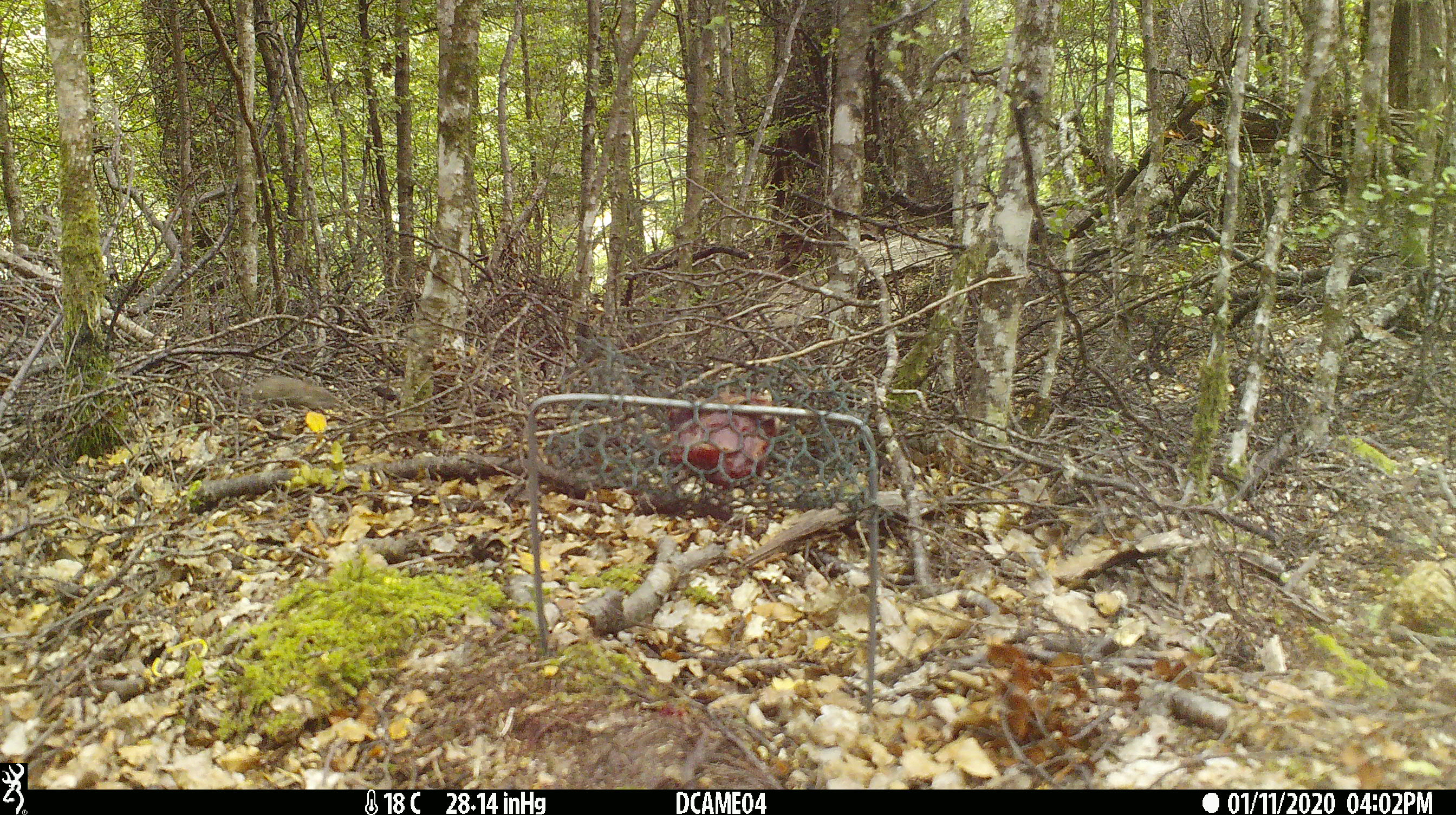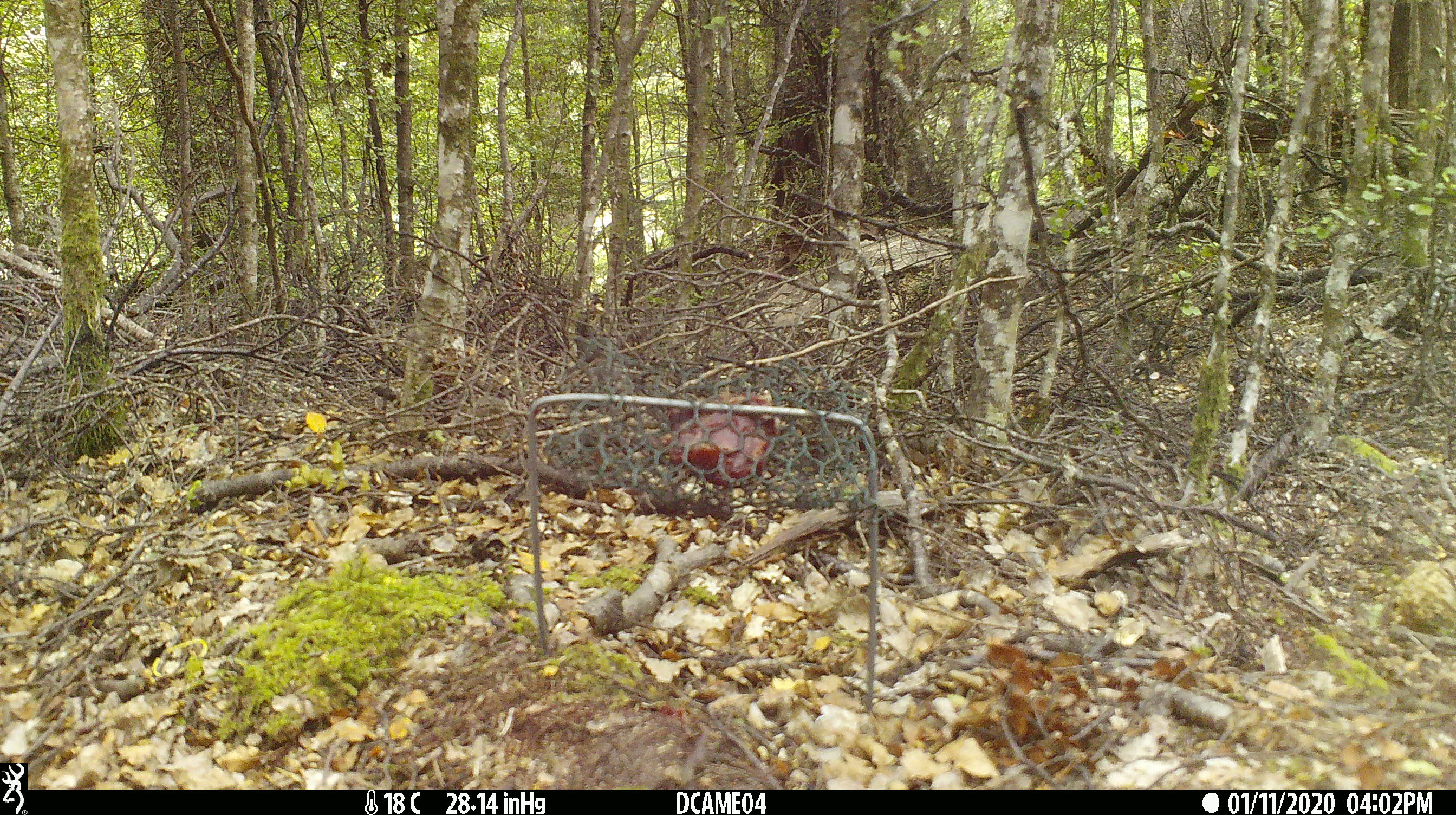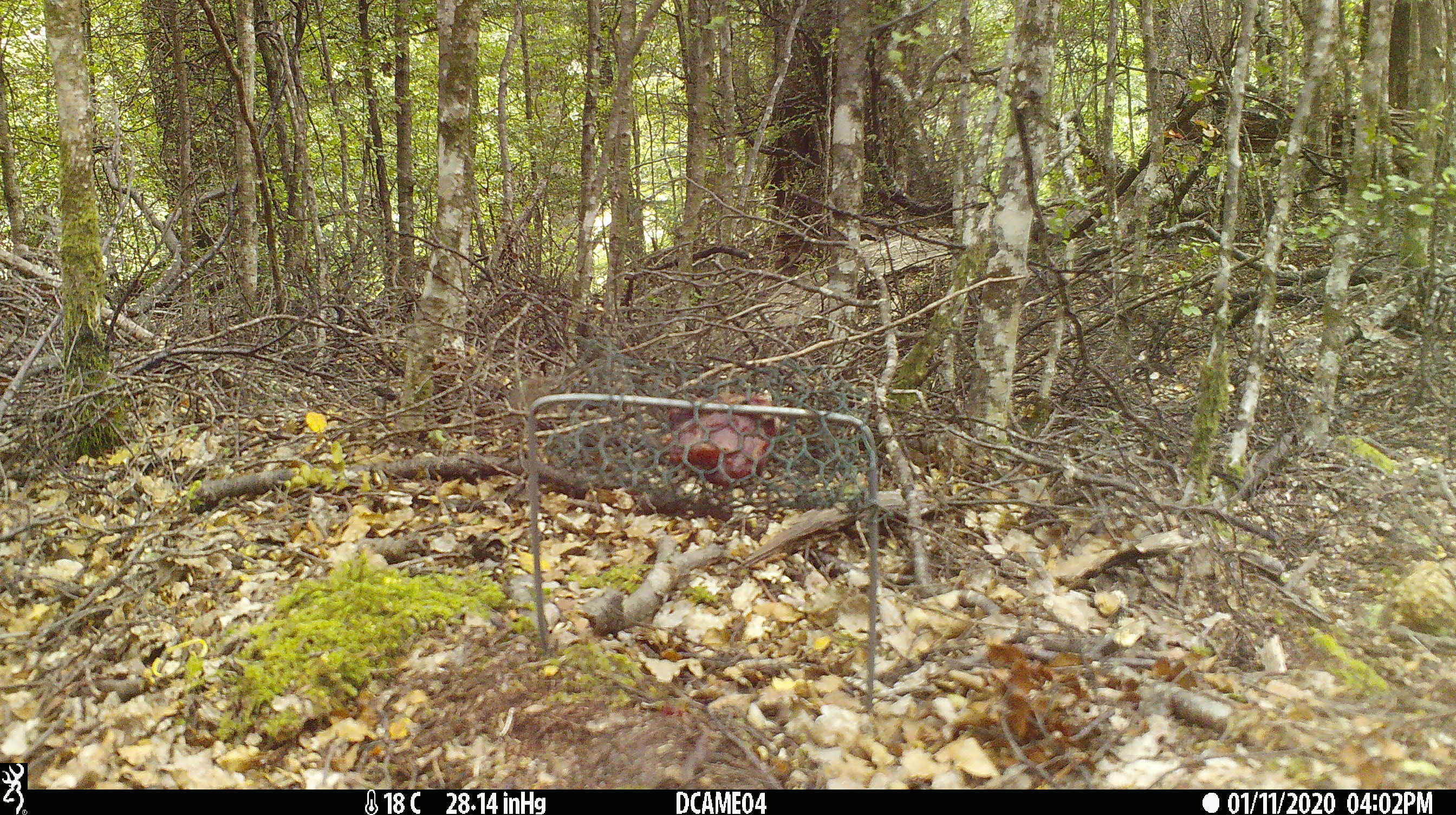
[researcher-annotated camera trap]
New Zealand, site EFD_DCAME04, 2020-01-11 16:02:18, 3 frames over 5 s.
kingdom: Animalia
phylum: Chordata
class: Mammalia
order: Rodentia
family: Muridae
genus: Mus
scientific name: Mus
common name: mouse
Mouse (Mus).